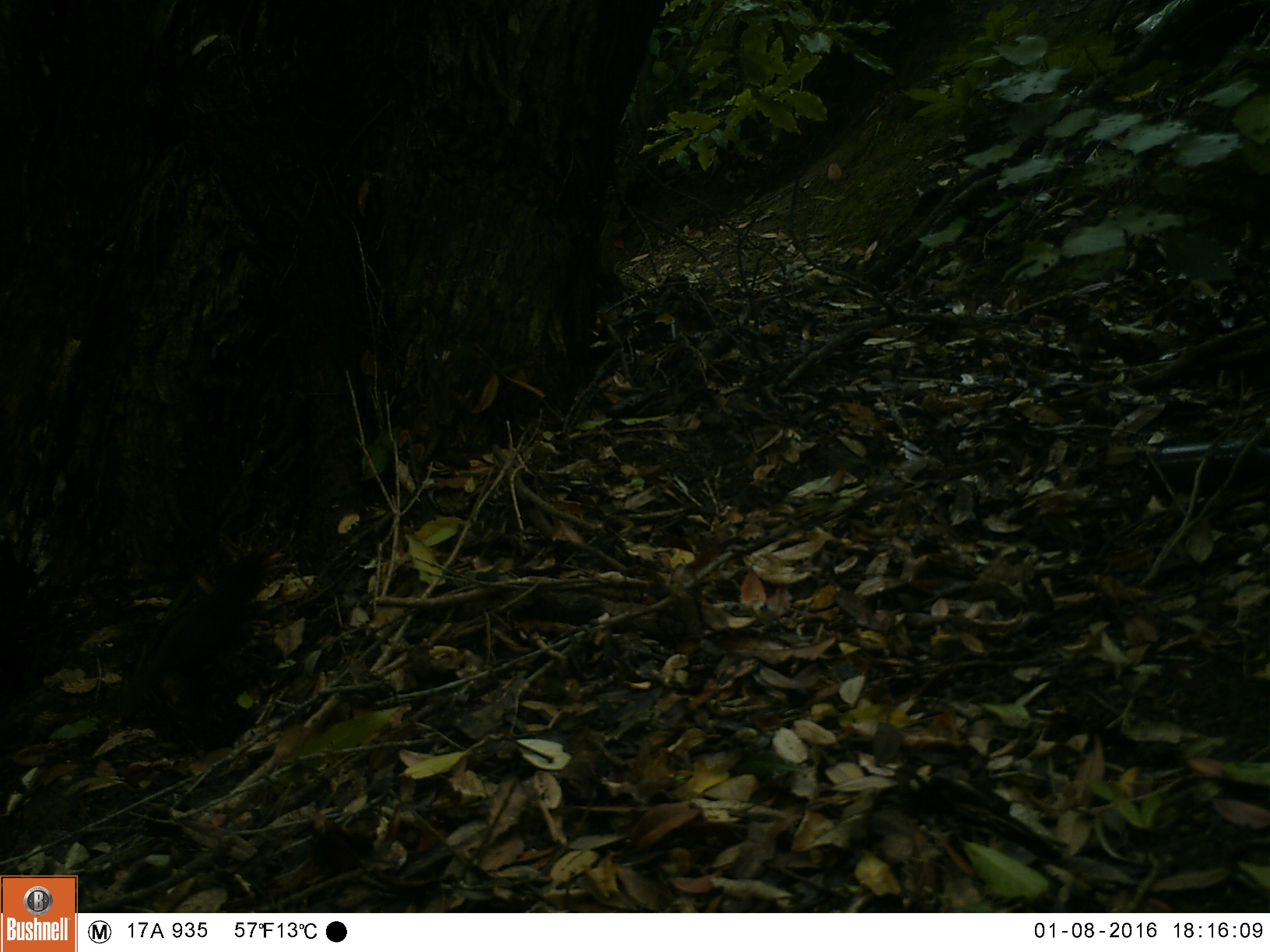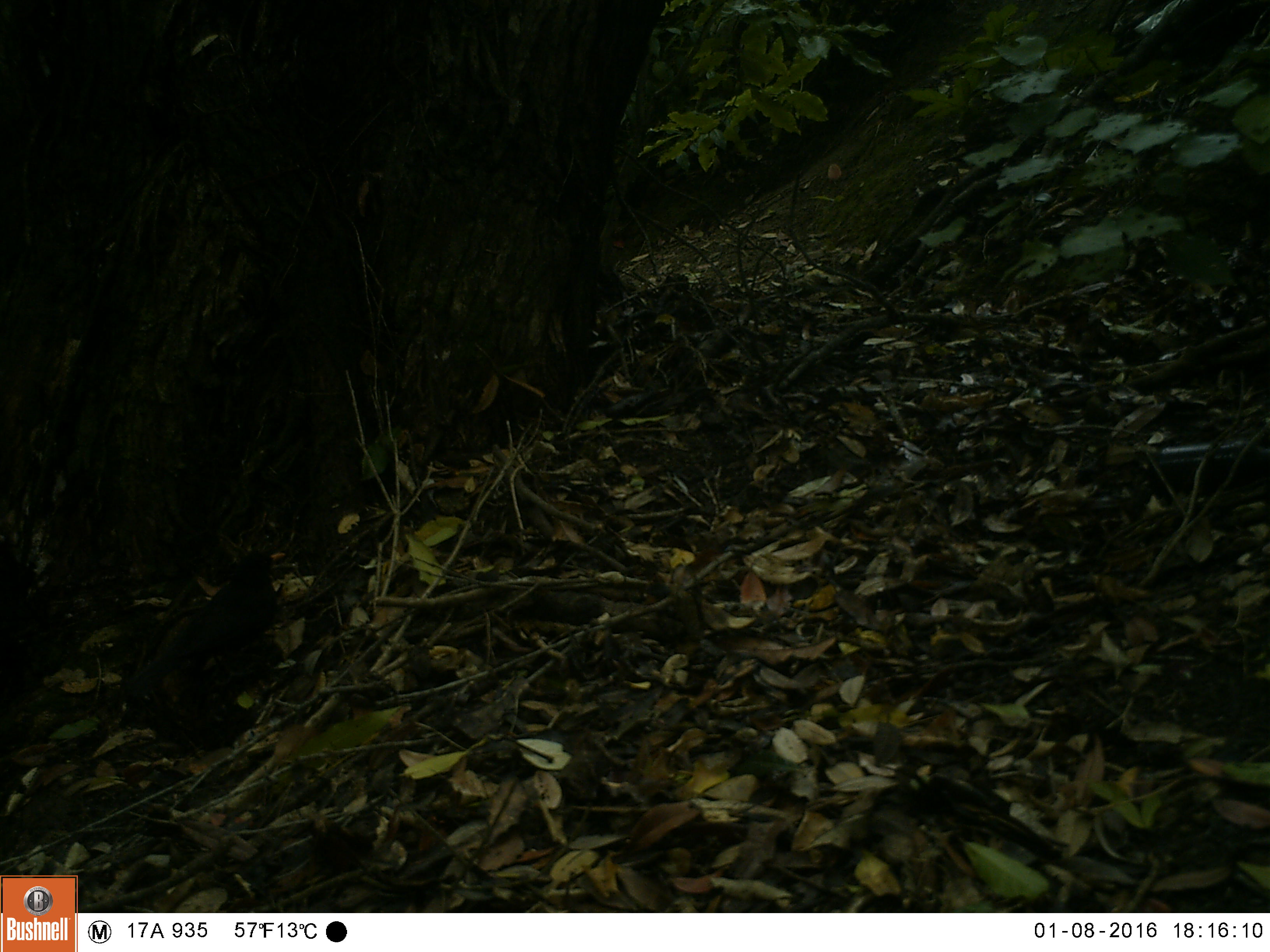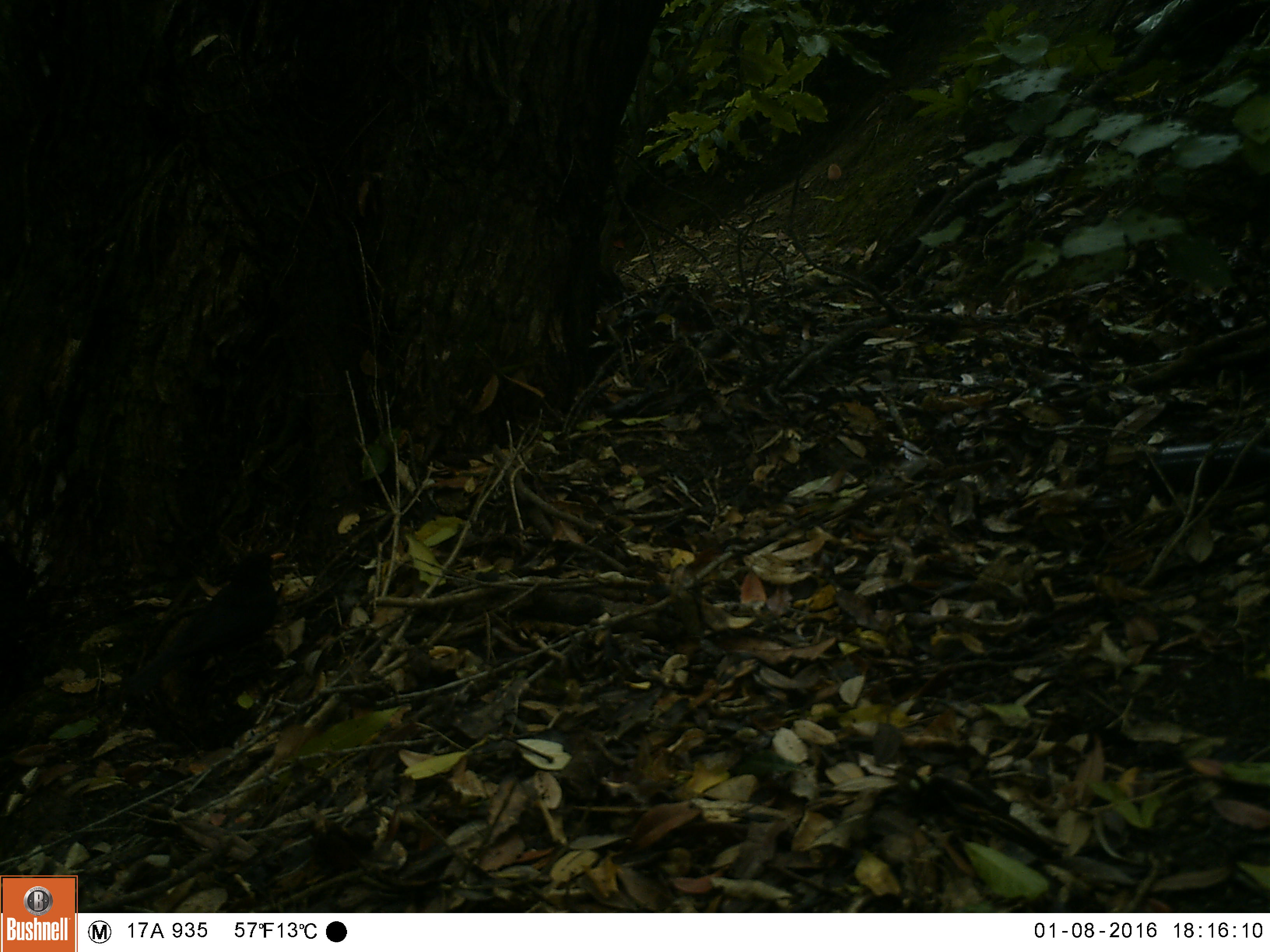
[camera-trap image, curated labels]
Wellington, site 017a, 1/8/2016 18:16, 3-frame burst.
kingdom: Animalia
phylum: Chordata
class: Aves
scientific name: Aves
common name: bird